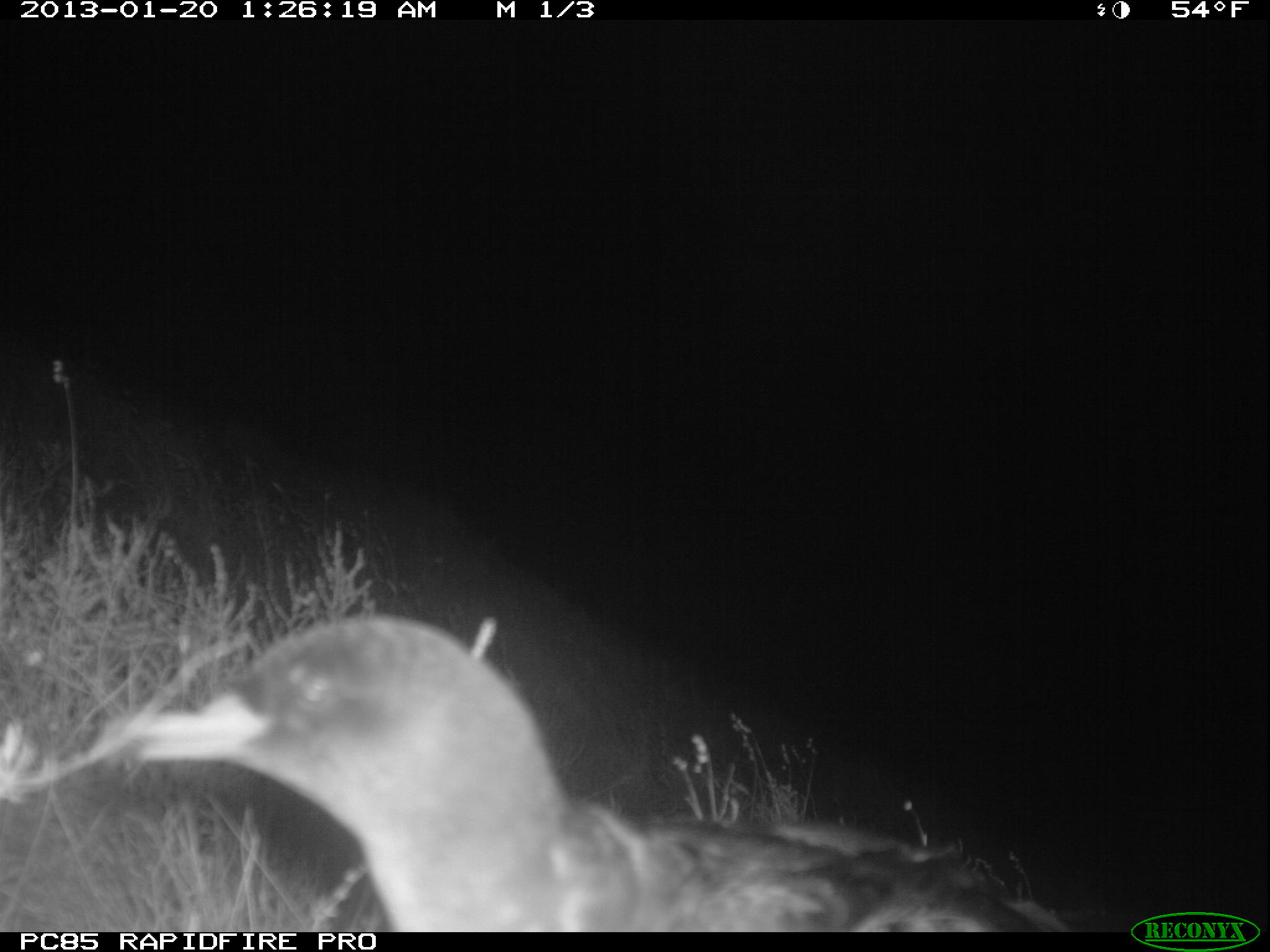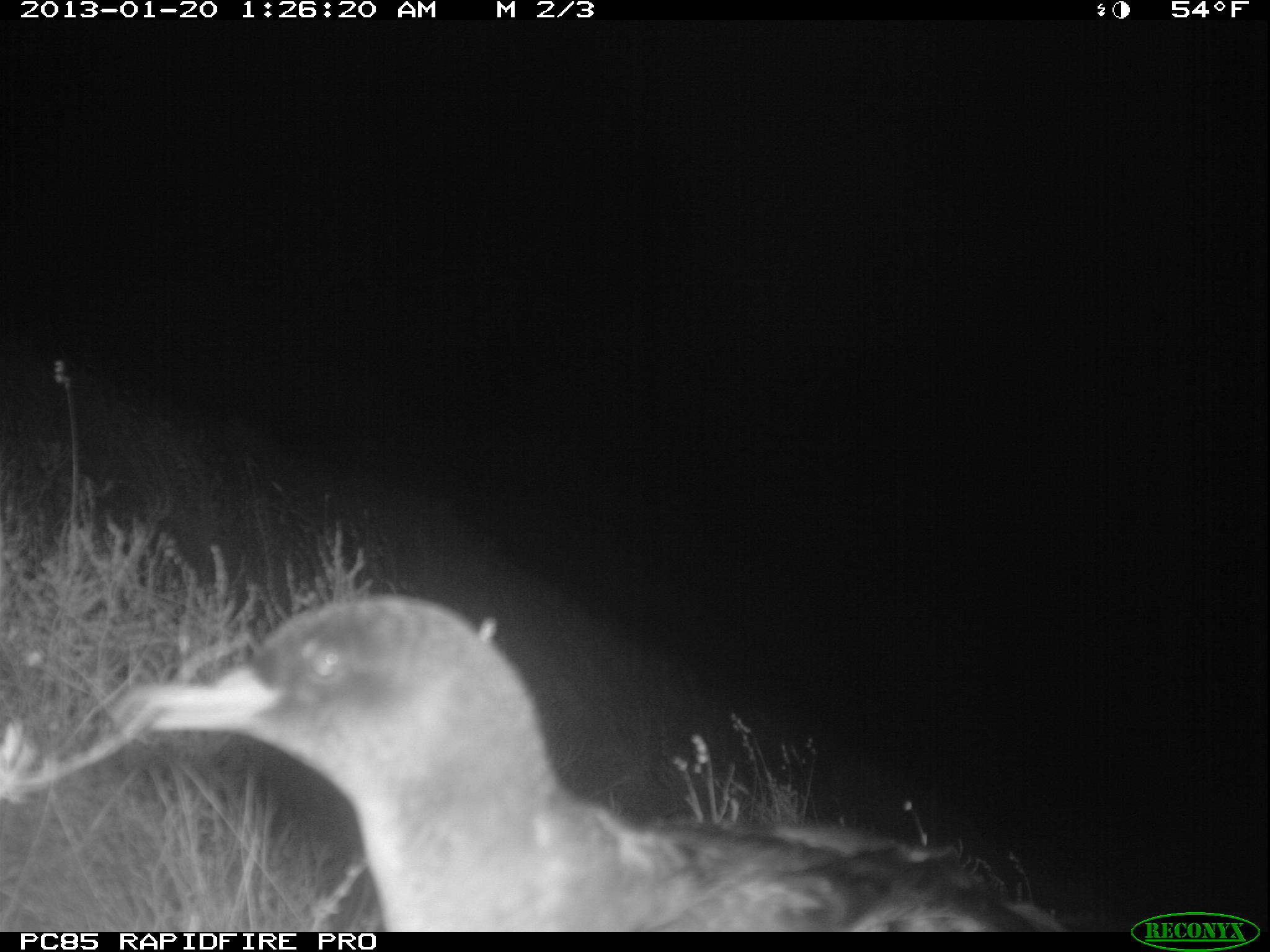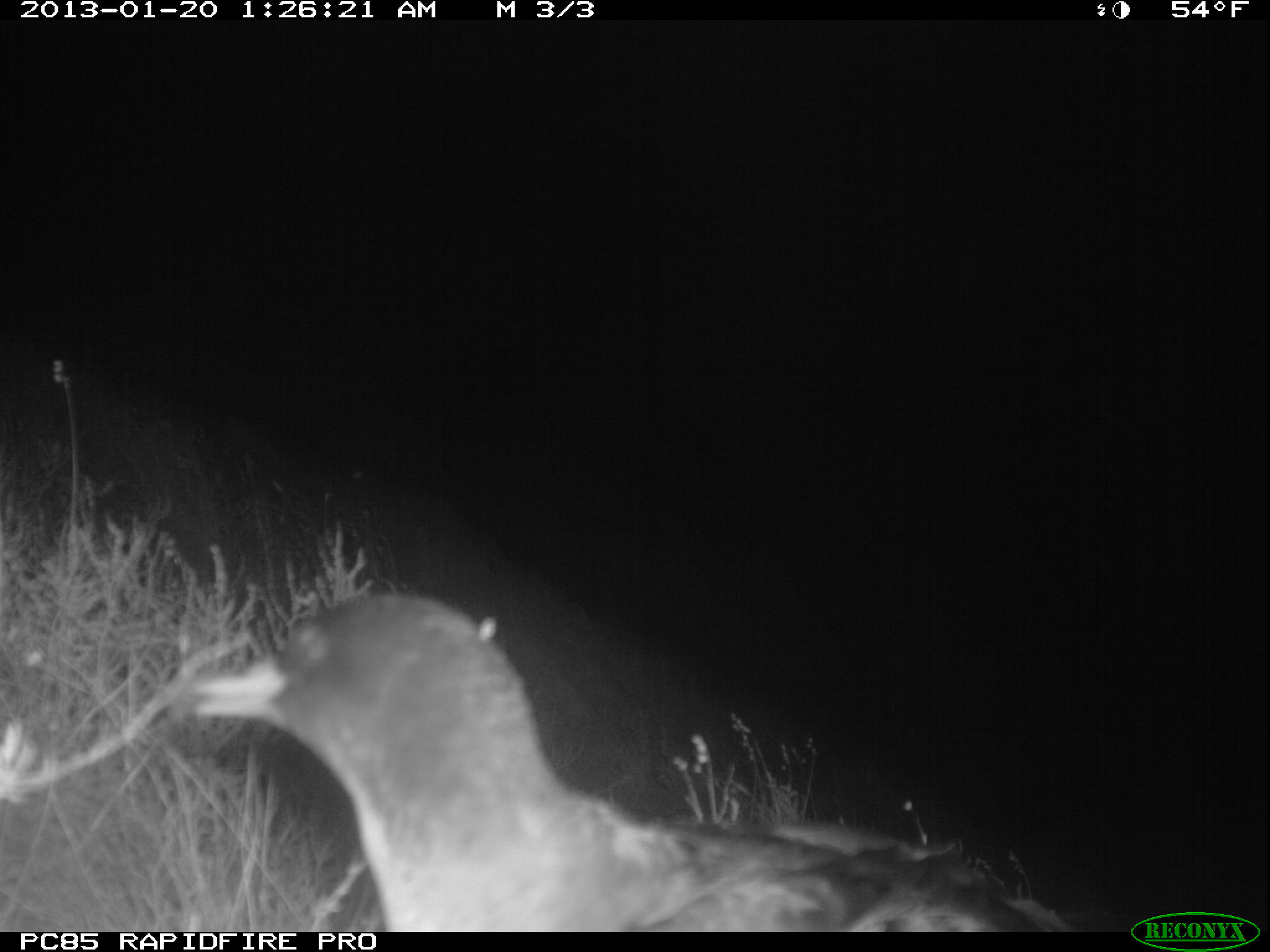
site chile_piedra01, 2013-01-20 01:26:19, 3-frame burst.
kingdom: Animalia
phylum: Chordata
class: Aves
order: Procellariiformes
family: Procellariidae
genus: Calonectris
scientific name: Calonectris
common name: shearwater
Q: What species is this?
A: Shearwater (Calonectris).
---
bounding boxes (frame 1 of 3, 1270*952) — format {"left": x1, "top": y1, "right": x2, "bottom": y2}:
shearwater: {"left": 79, "top": 613, "right": 1102, "bottom": 932}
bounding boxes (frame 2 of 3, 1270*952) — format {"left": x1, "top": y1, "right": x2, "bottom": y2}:
shearwater: {"left": 107, "top": 591, "right": 1103, "bottom": 930}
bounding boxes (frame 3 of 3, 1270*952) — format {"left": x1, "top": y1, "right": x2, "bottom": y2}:
shearwater: {"left": 156, "top": 593, "right": 1118, "bottom": 928}